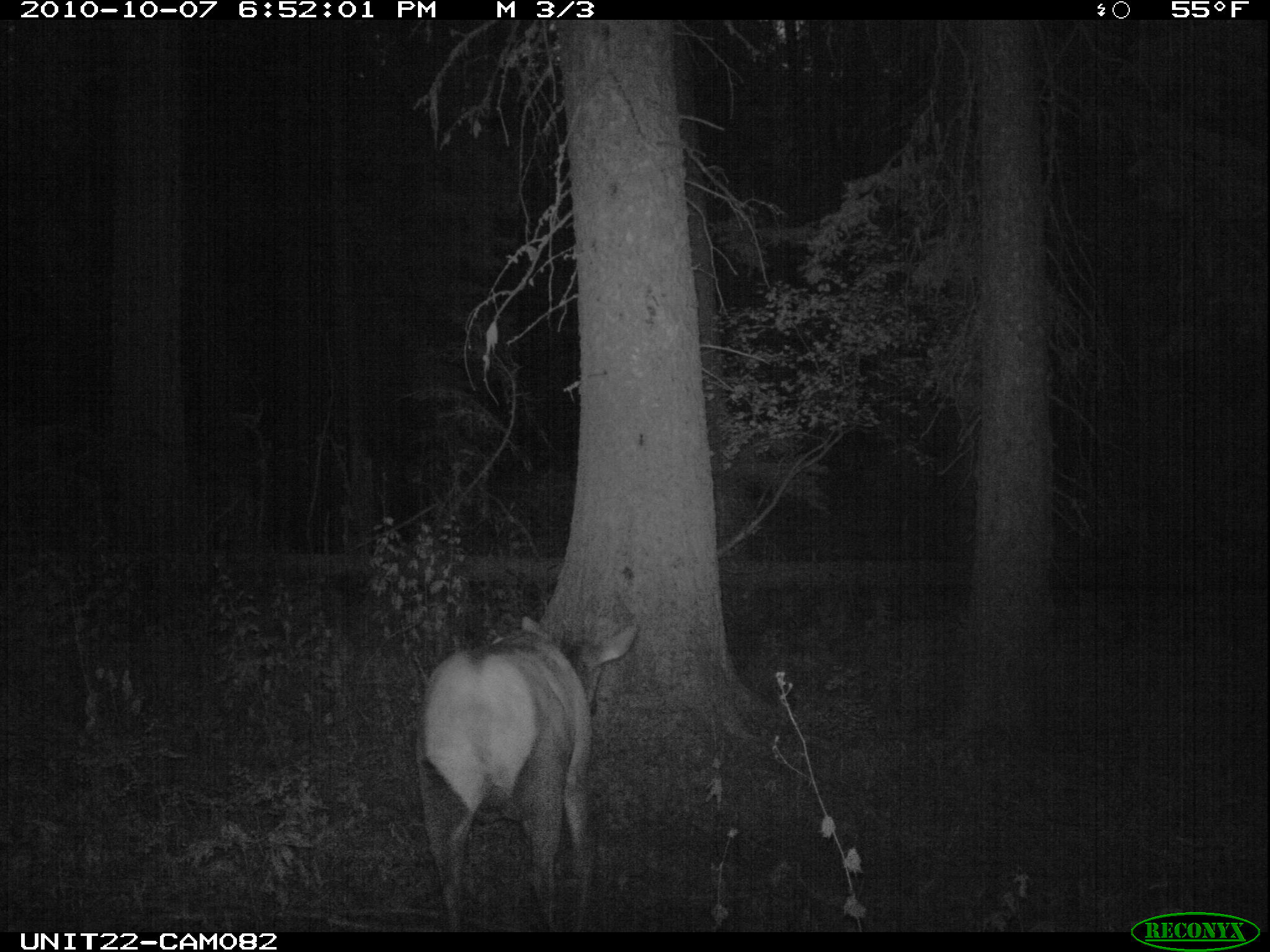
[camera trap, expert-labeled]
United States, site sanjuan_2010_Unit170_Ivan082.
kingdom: Animalia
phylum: Chordata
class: Mammalia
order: Artiodactyla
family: Cervidae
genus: Cervus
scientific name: Cervus elaphus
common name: red deer